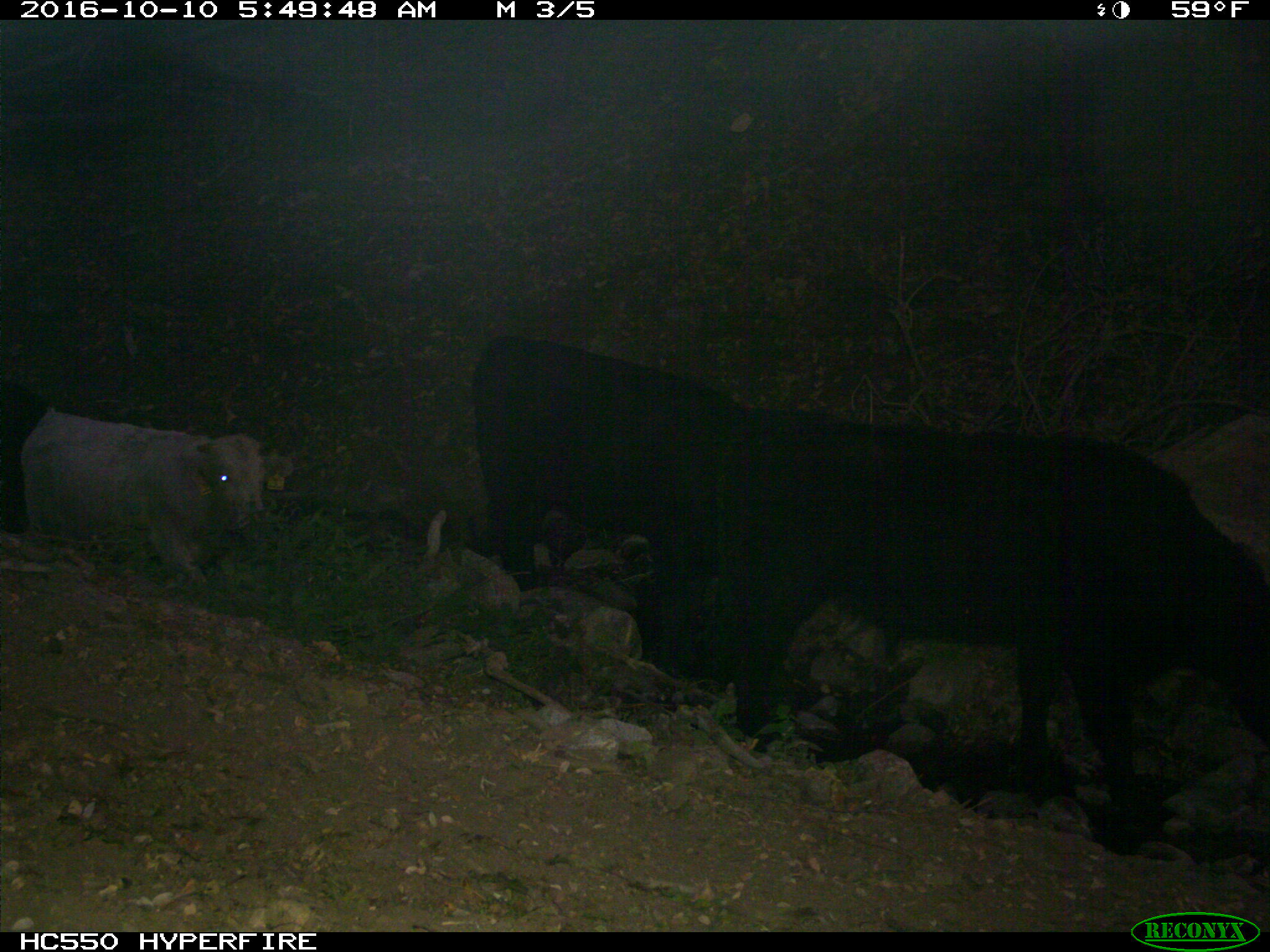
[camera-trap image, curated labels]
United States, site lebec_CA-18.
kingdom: Animalia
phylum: Chordata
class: Mammalia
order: Artiodactyla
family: Bovidae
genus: Bos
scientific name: Bos taurus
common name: domestic cow